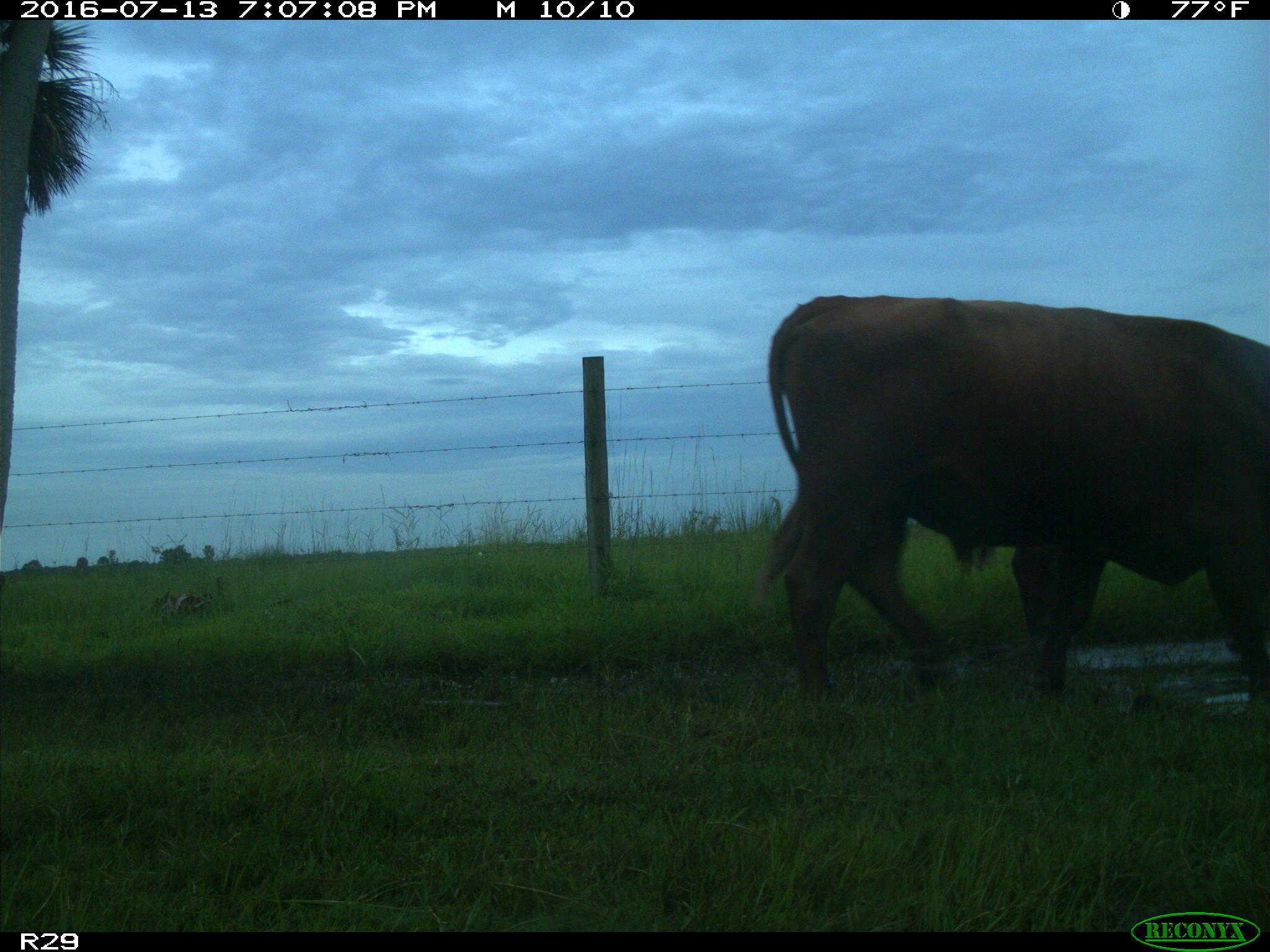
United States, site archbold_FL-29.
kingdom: Animalia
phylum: Chordata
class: Mammalia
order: Artiodactyla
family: Bovidae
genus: Bos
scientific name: Bos taurus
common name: domestic cow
Bos taurus (domestic cow).